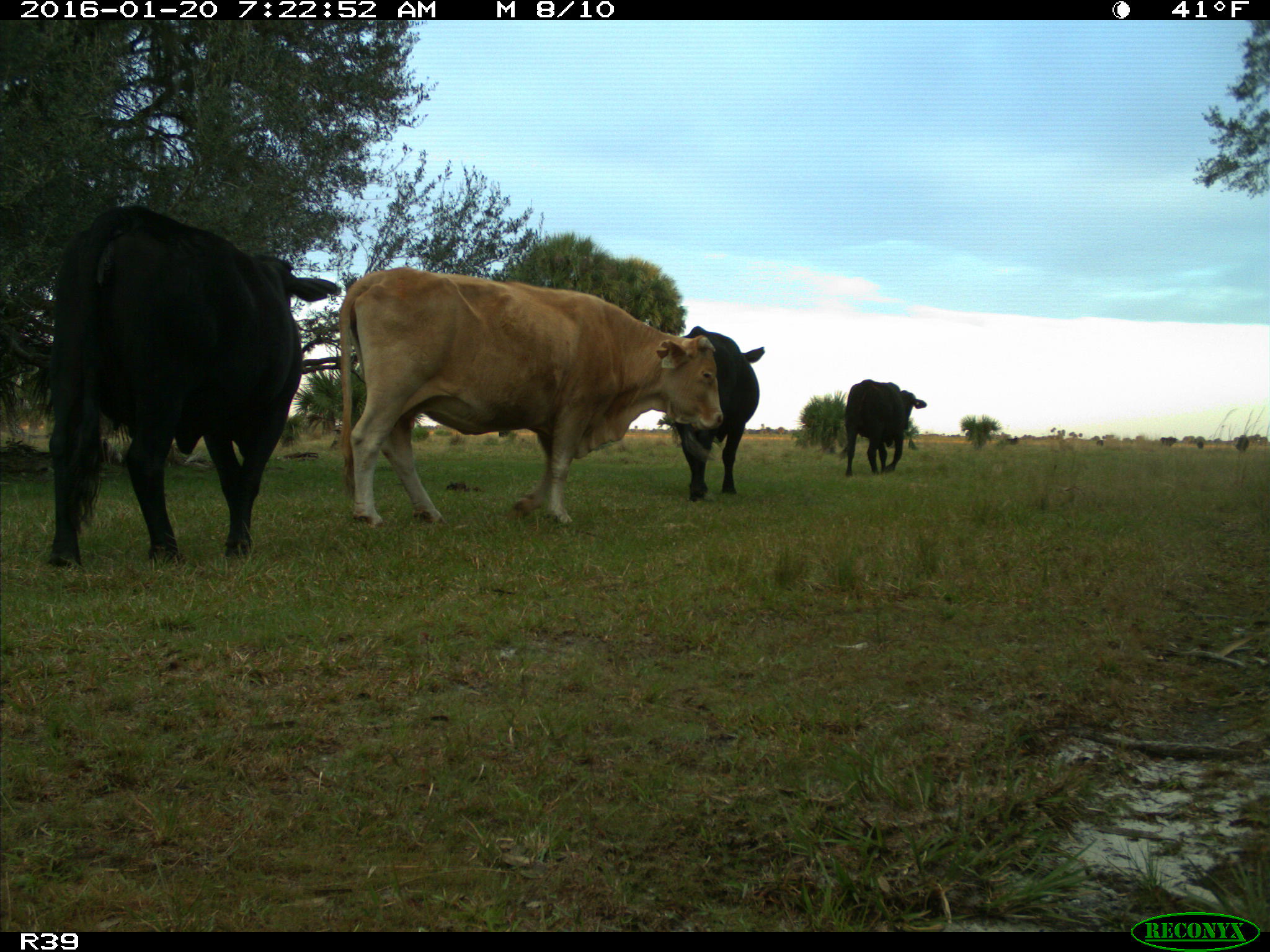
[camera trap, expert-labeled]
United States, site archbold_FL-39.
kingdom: Animalia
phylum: Chordata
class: Mammalia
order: Artiodactyla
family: Bovidae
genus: Bos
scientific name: Bos taurus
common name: domestic cow